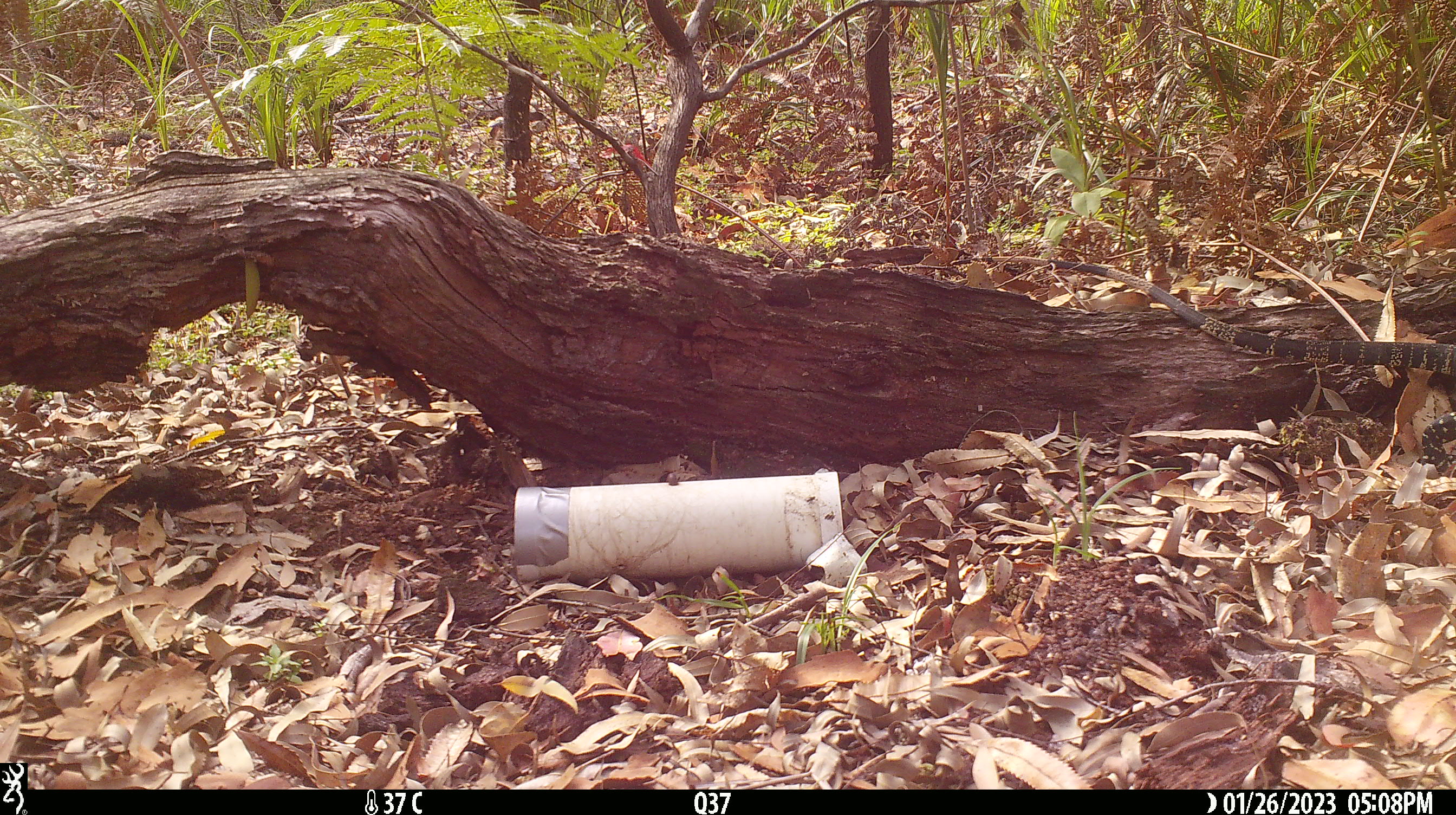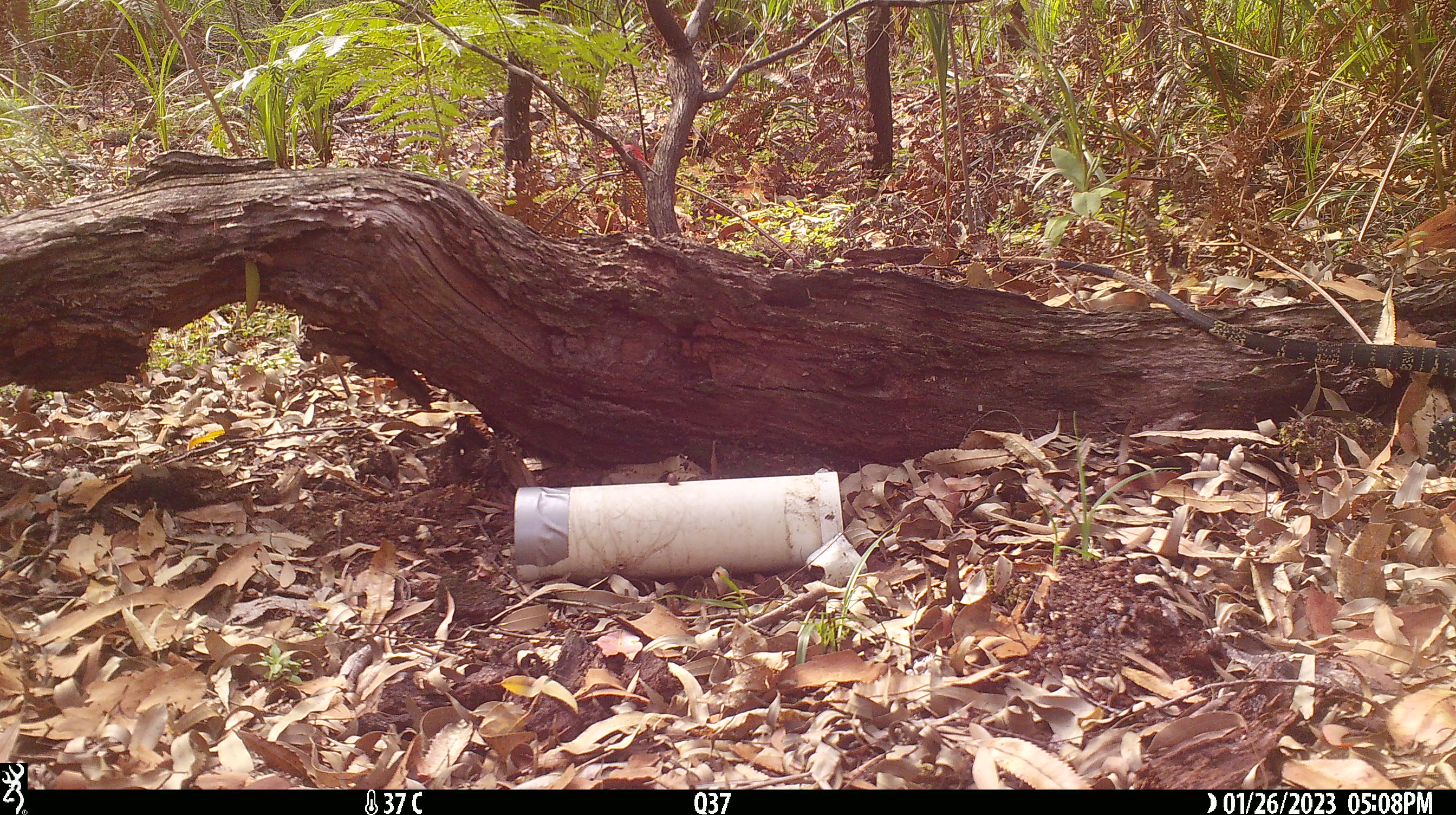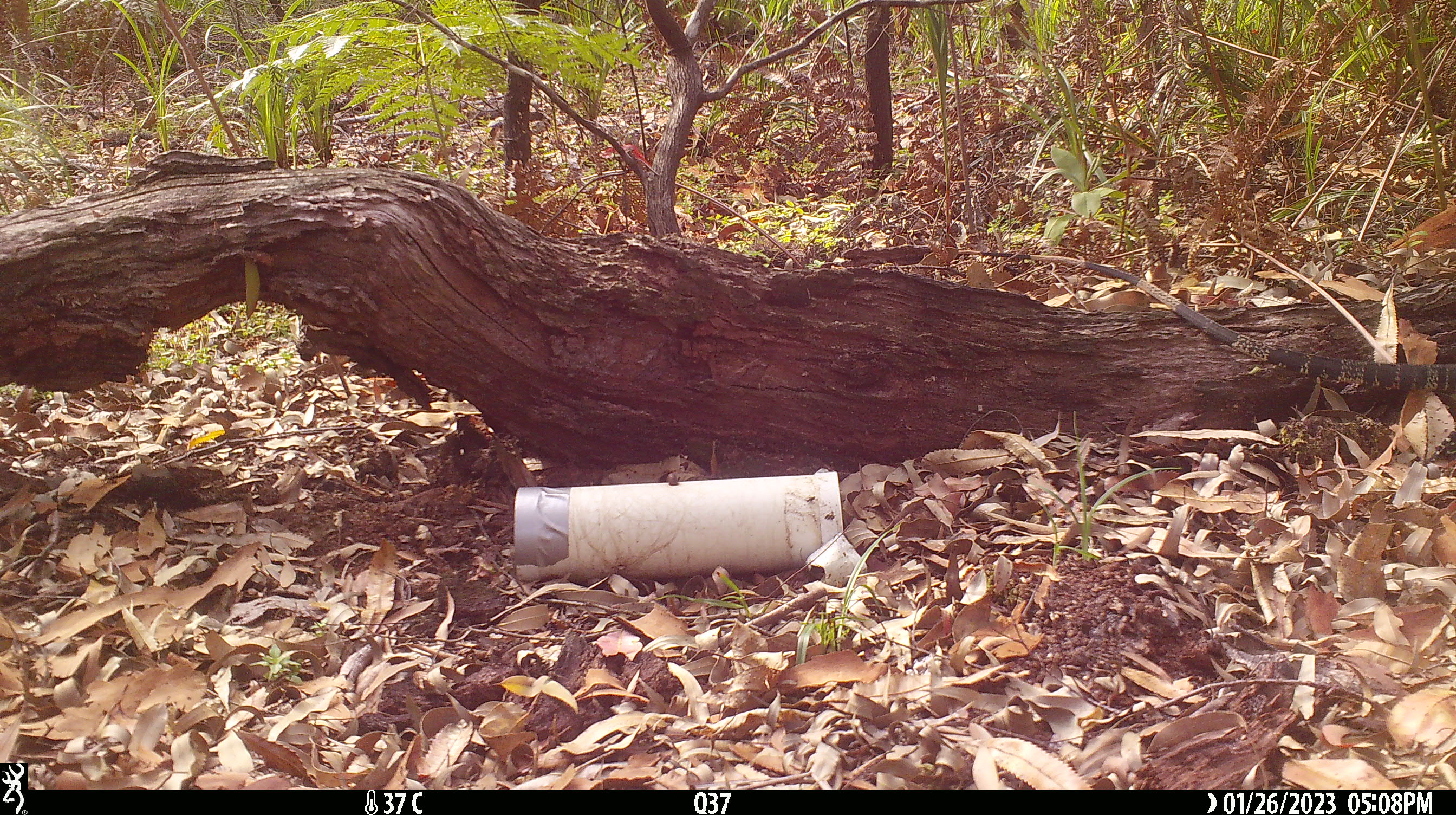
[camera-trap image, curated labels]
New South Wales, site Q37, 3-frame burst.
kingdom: Animalia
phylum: Chordata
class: Reptilia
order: Squamata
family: Varanidae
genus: Varanus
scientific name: Varanus varius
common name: lace monitor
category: goanna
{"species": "goanna (lace monitor) (Varanus varius)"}